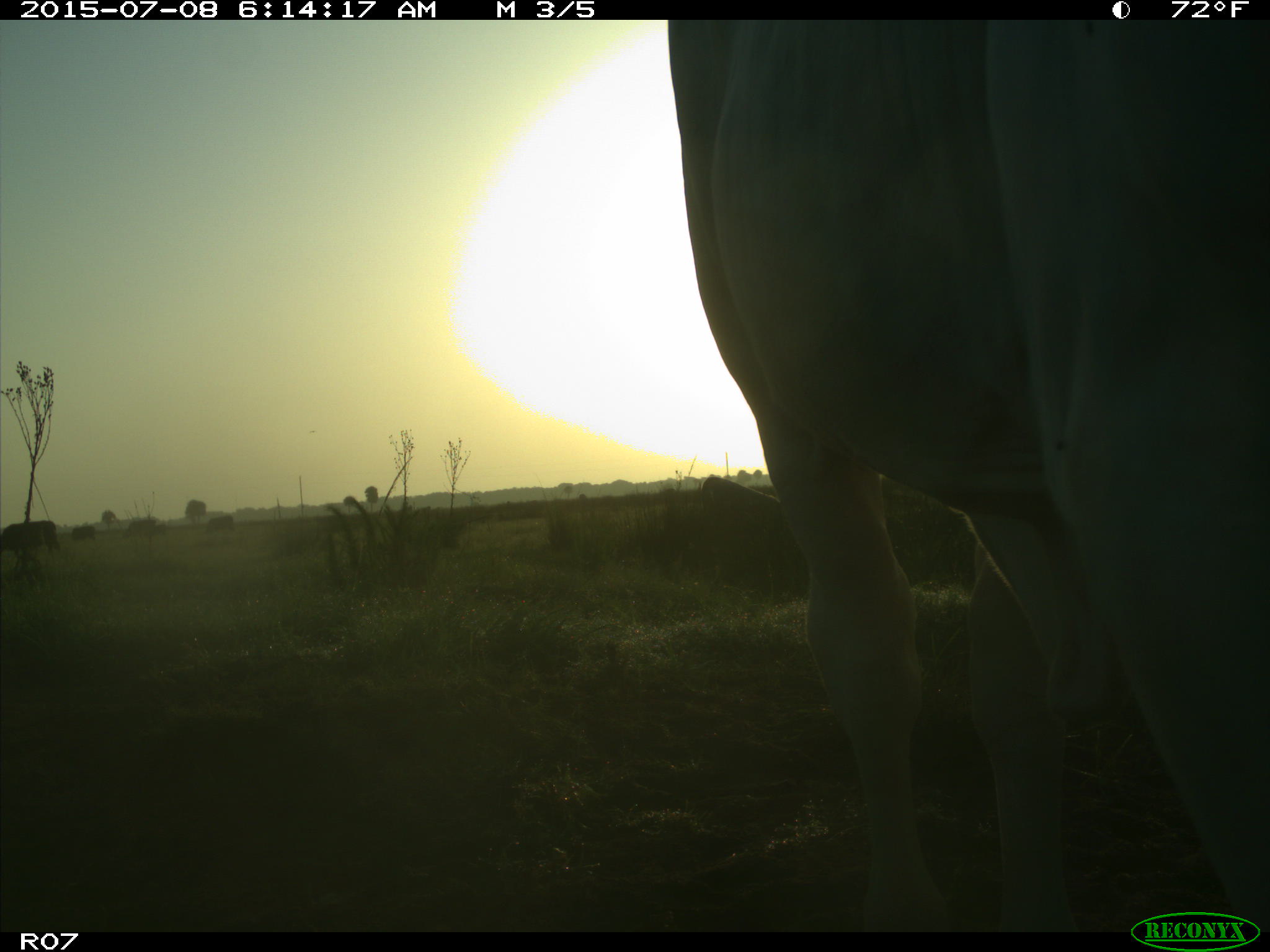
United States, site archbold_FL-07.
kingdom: Animalia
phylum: Chordata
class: Mammalia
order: Artiodactyla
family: Bovidae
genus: Bos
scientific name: Bos taurus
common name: domestic cow